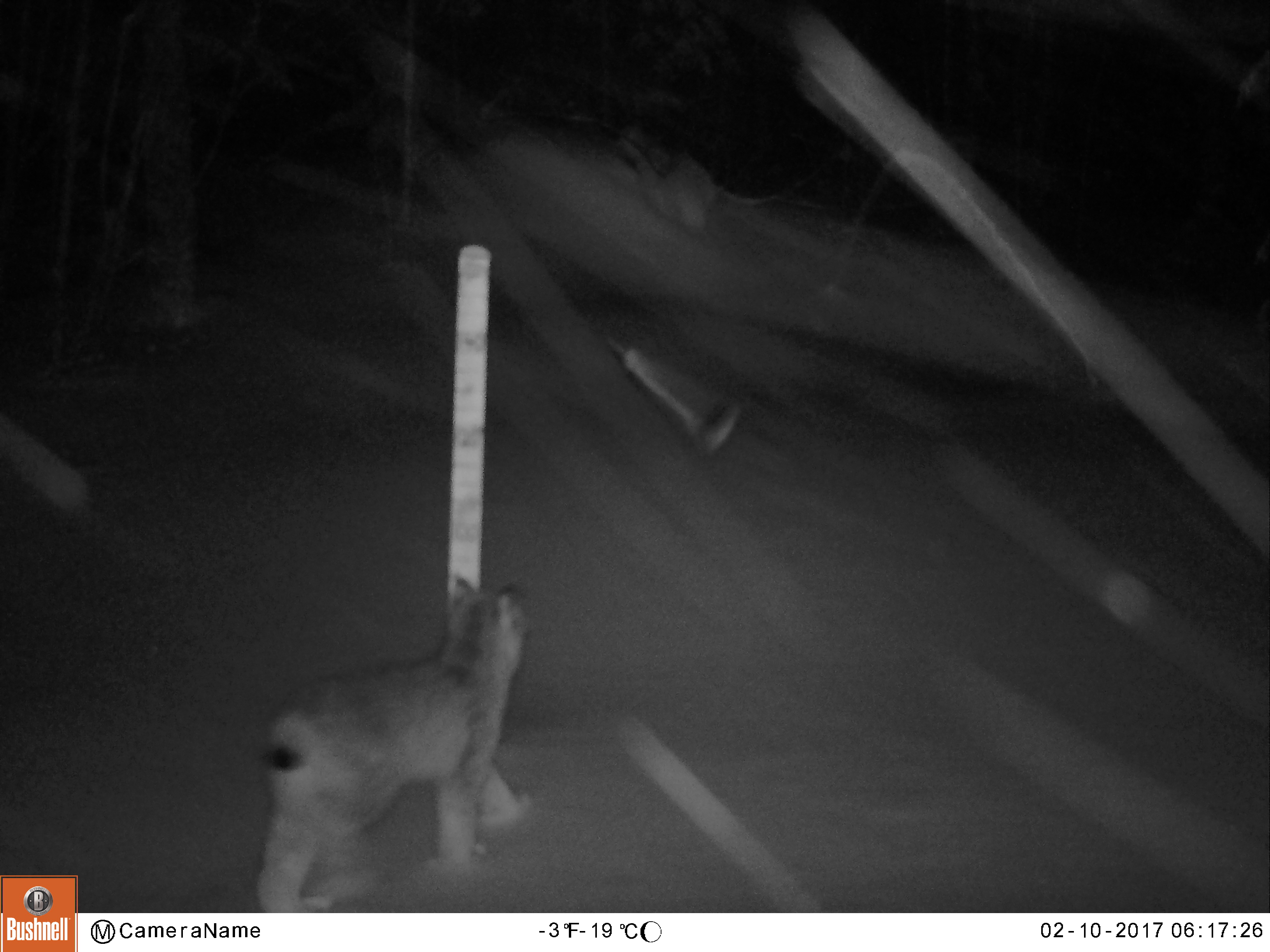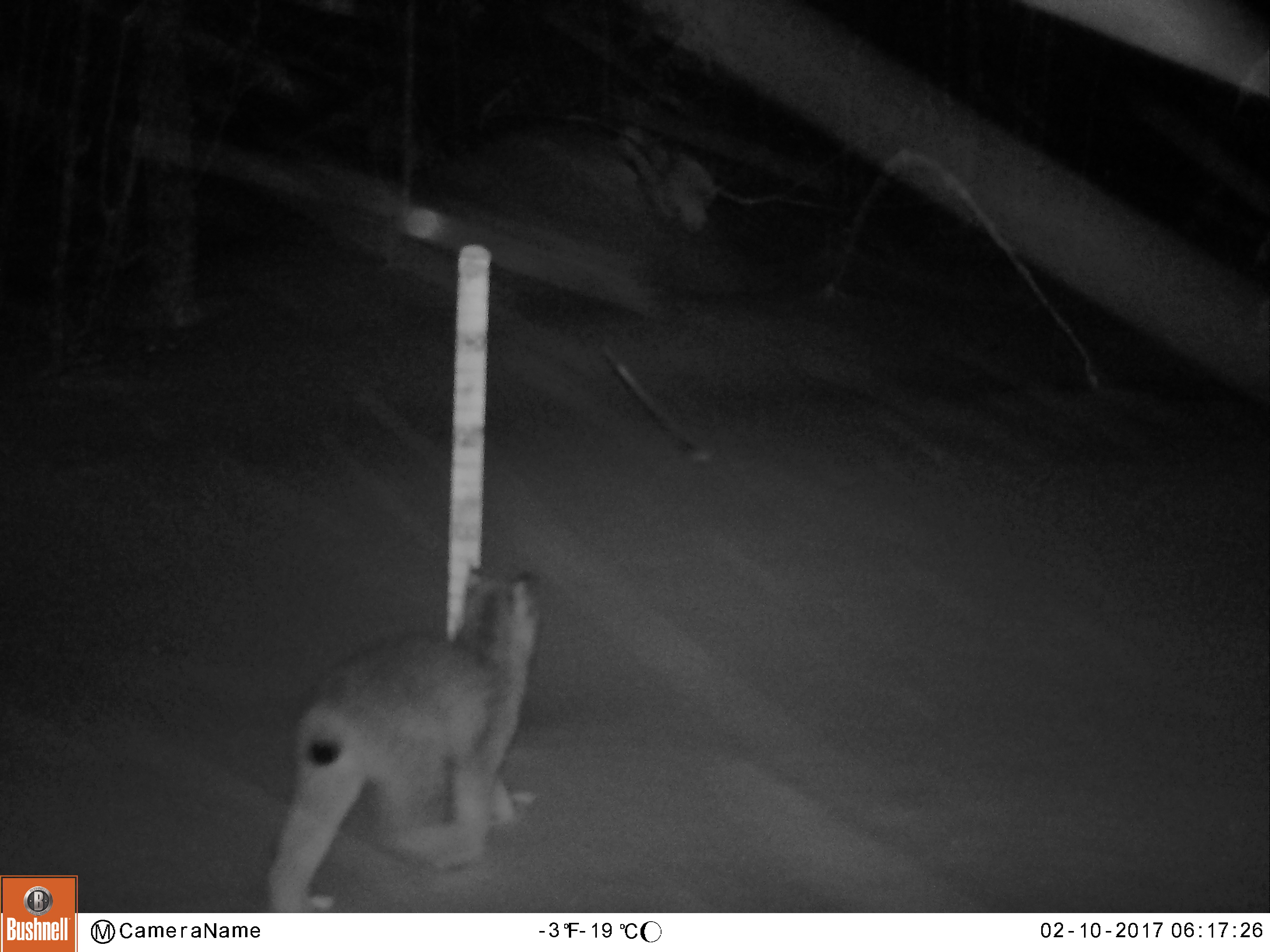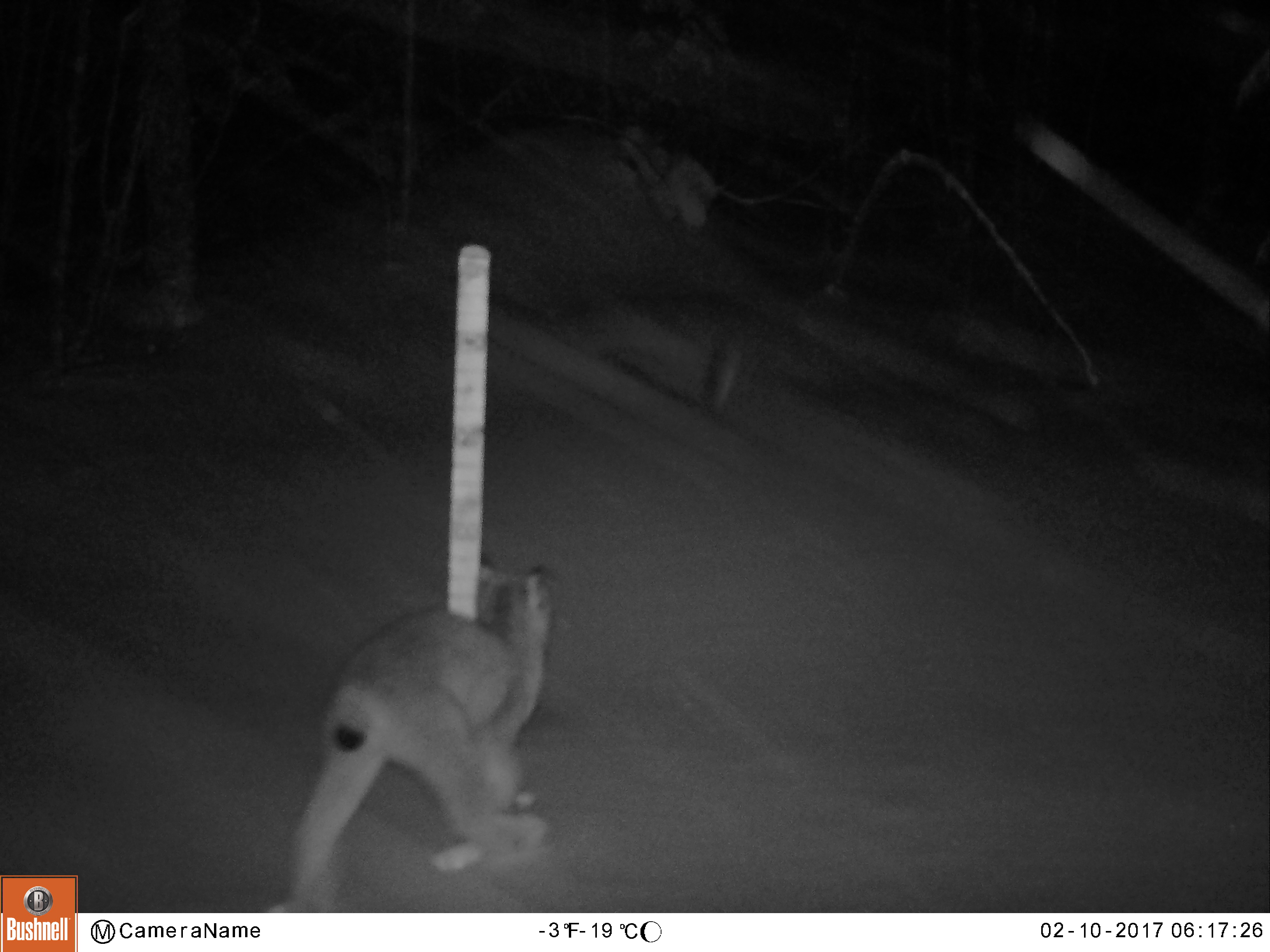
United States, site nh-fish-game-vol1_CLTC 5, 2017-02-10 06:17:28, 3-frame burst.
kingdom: Animalia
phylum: Chordata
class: Mammalia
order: Carnivora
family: Felidae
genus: Lynx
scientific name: Lynx canadensis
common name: canada lynx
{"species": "canada lynx (Lynx canadensis)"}